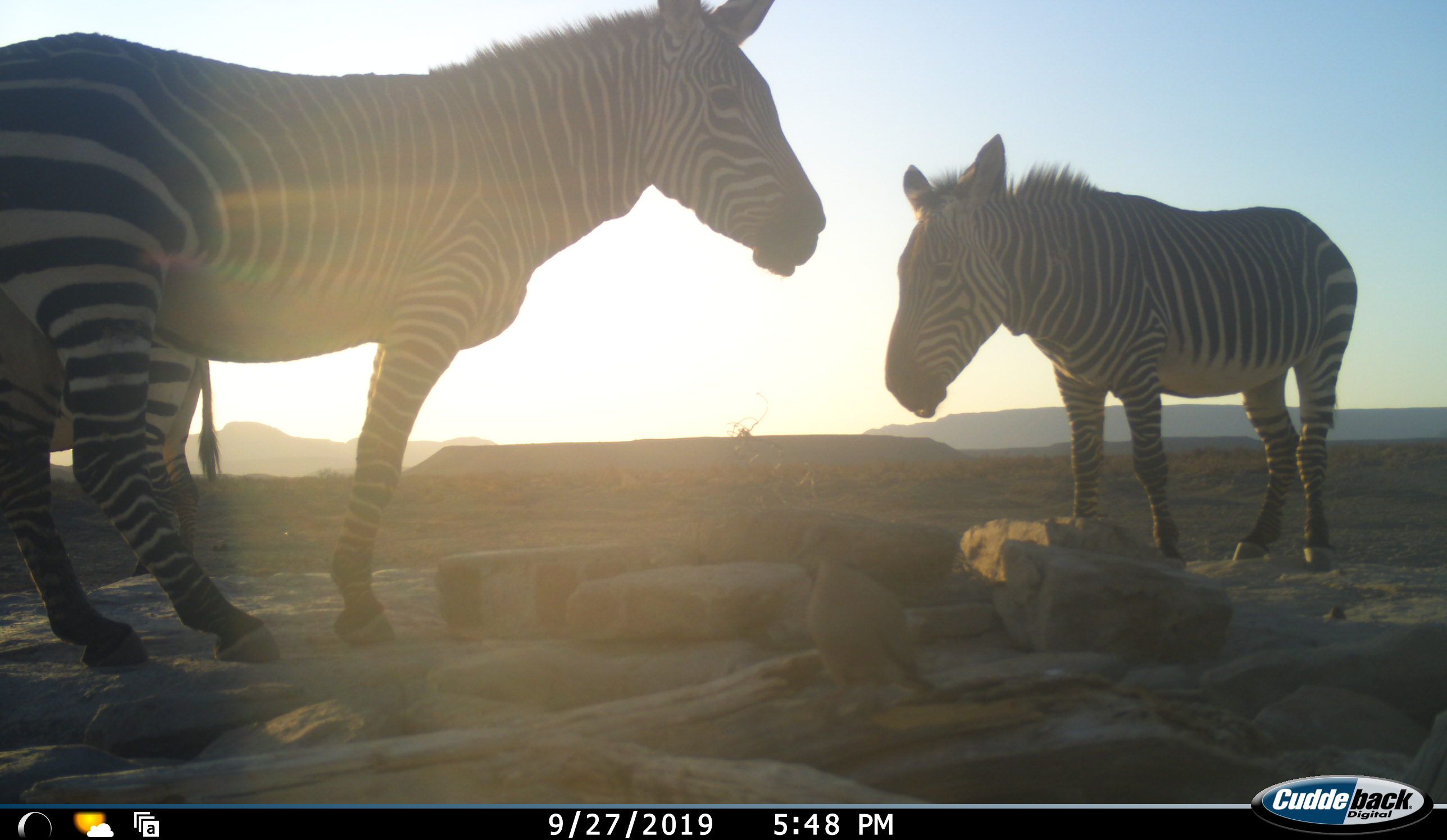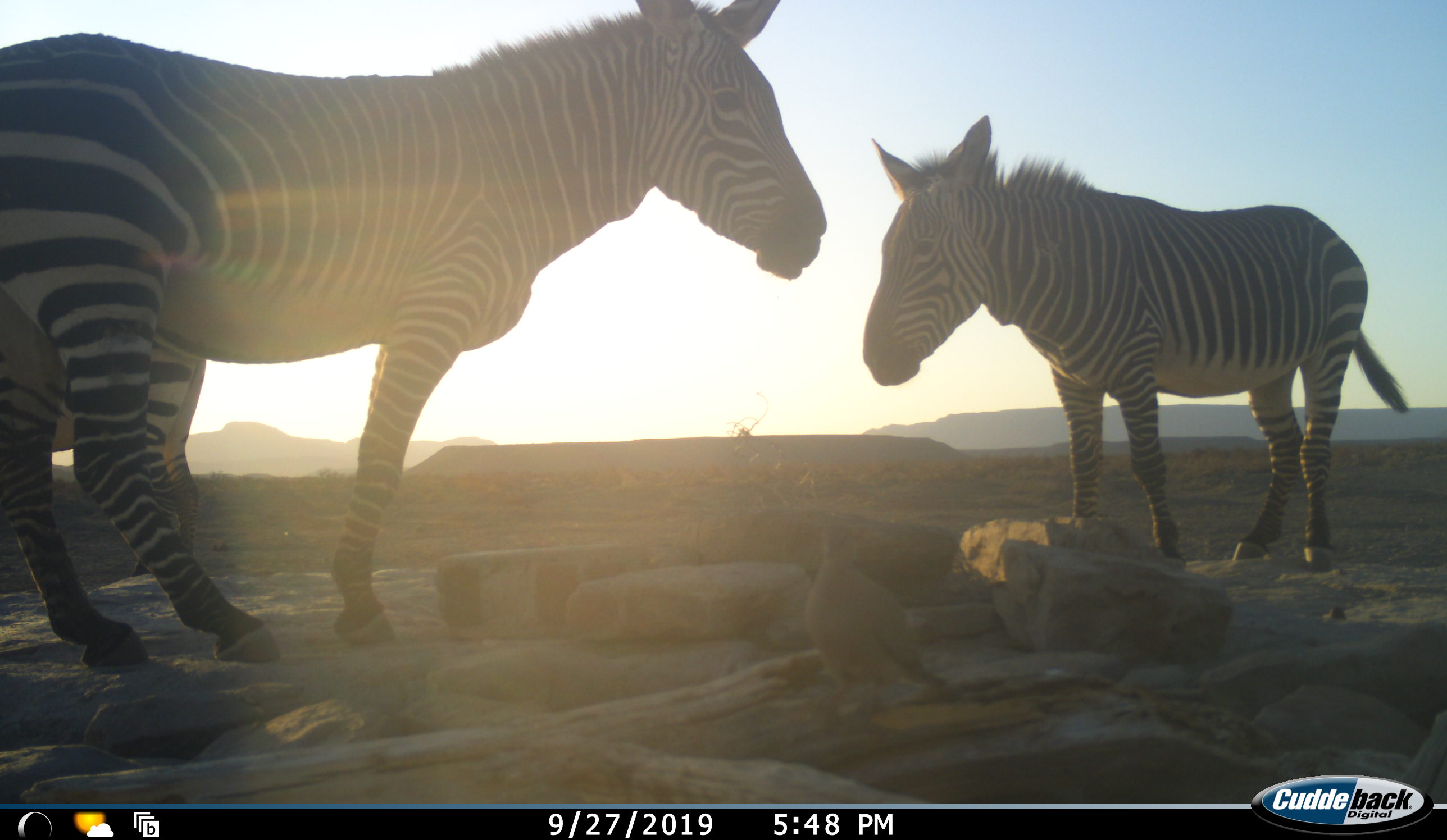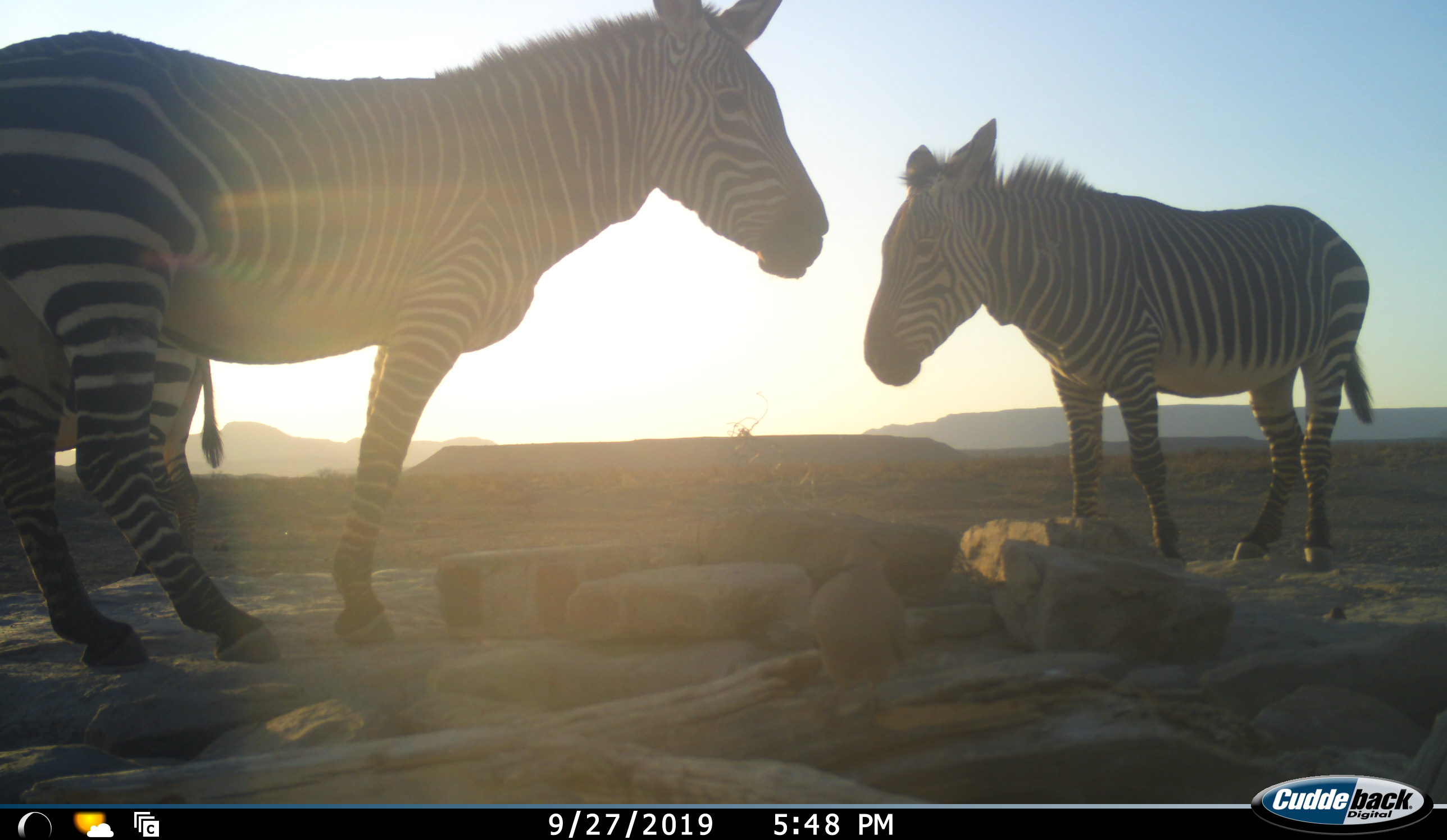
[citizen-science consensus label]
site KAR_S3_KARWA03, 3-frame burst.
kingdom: Animalia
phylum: Chordata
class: Aves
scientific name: Aves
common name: bird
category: birdother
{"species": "birdother (bird) (Aves)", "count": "1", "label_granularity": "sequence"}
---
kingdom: Animalia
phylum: Chordata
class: Mammalia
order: Perissodactyla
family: Equidae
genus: Equus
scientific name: Equus zebra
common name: mountain zebra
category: zebramountain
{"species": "zebramountain (mountain zebra) (Equus zebra)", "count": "3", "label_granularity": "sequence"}